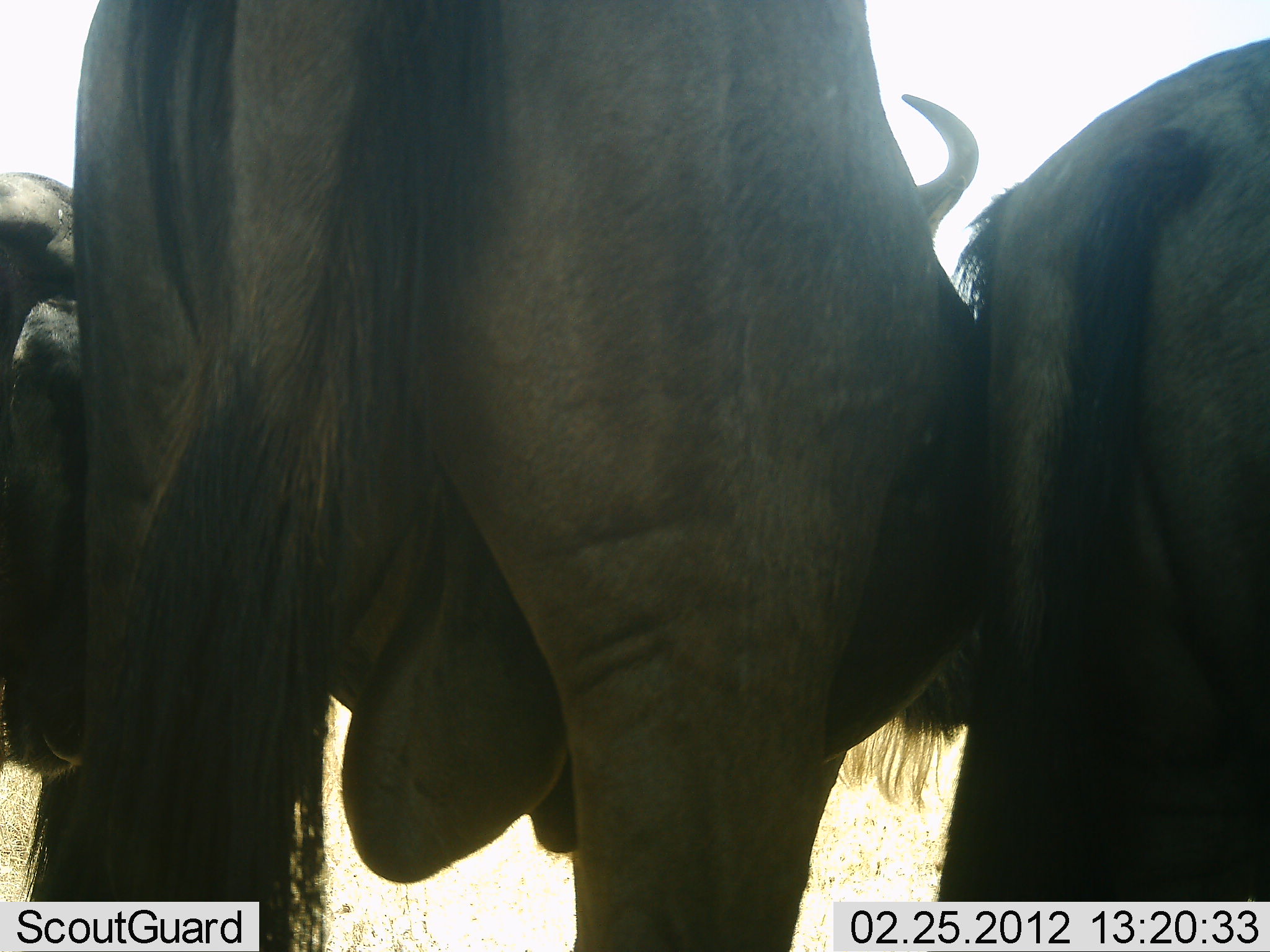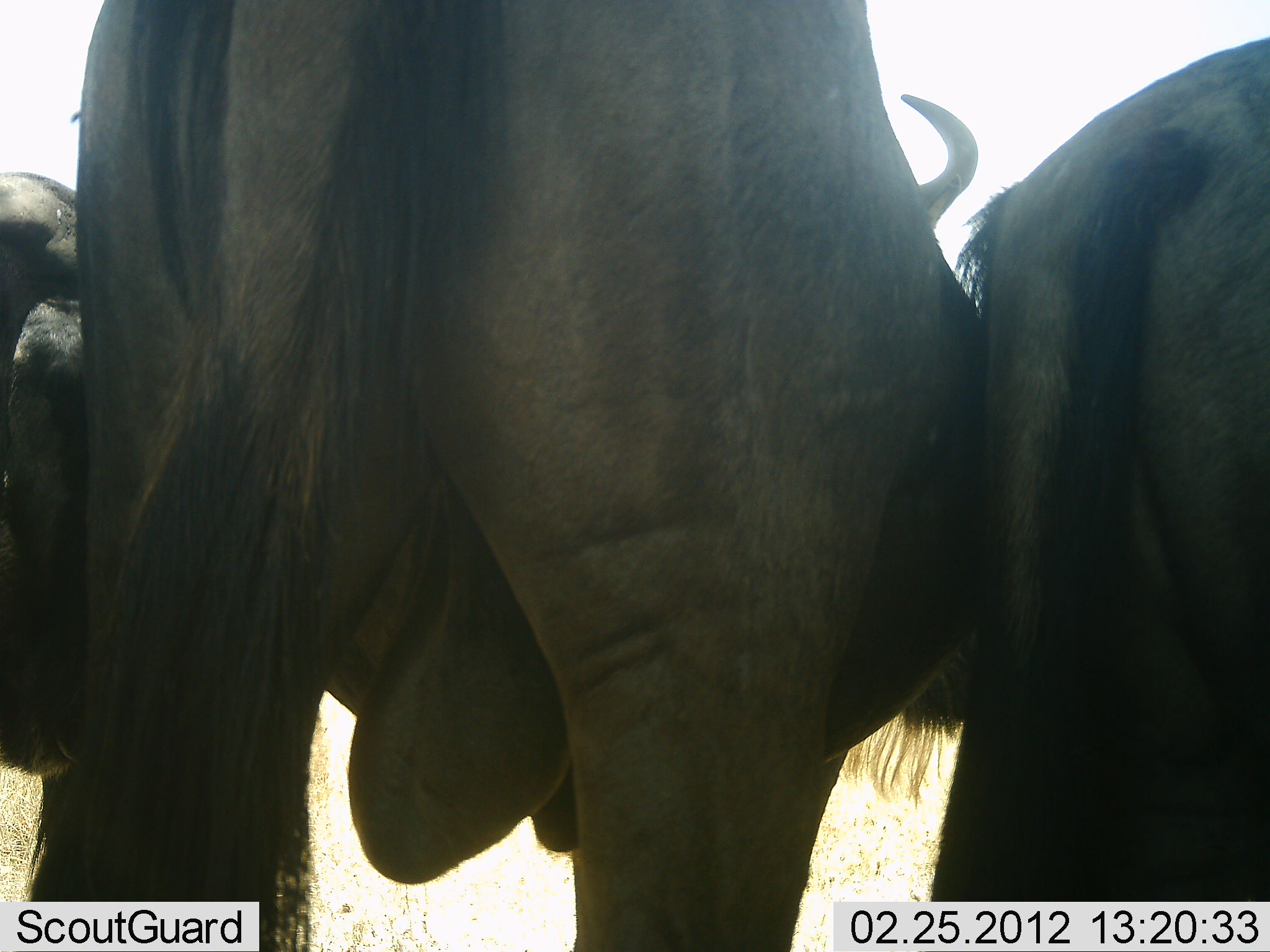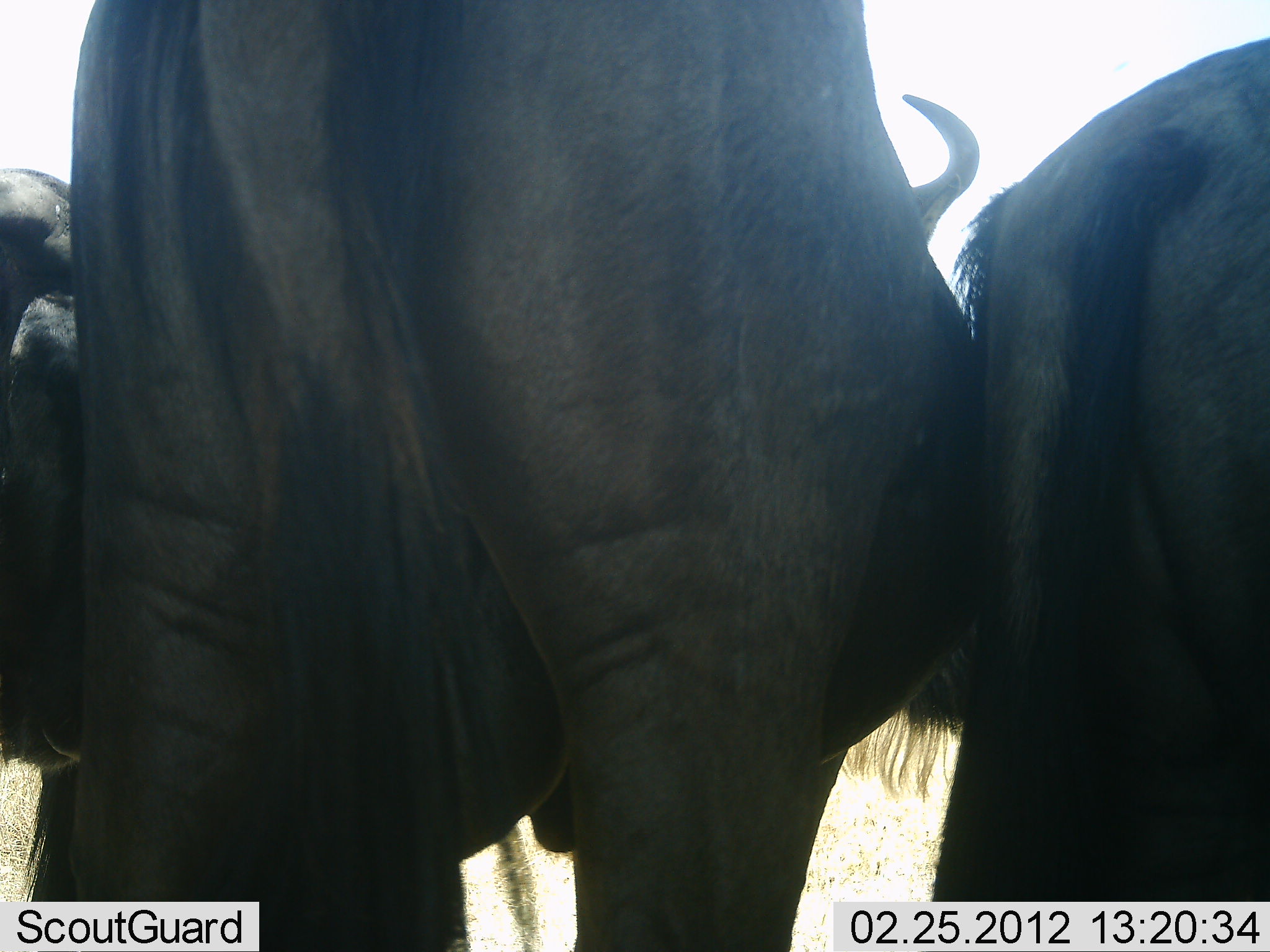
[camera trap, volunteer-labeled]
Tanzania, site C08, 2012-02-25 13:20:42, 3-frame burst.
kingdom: Animalia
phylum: Chordata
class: Mammalia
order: Artiodactyla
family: Bovidae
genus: Connochaetes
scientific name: Connochaetes taurinus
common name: blue wildebeest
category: wildebeest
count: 3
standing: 100%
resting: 0%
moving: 0%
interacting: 0%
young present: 0%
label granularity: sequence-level